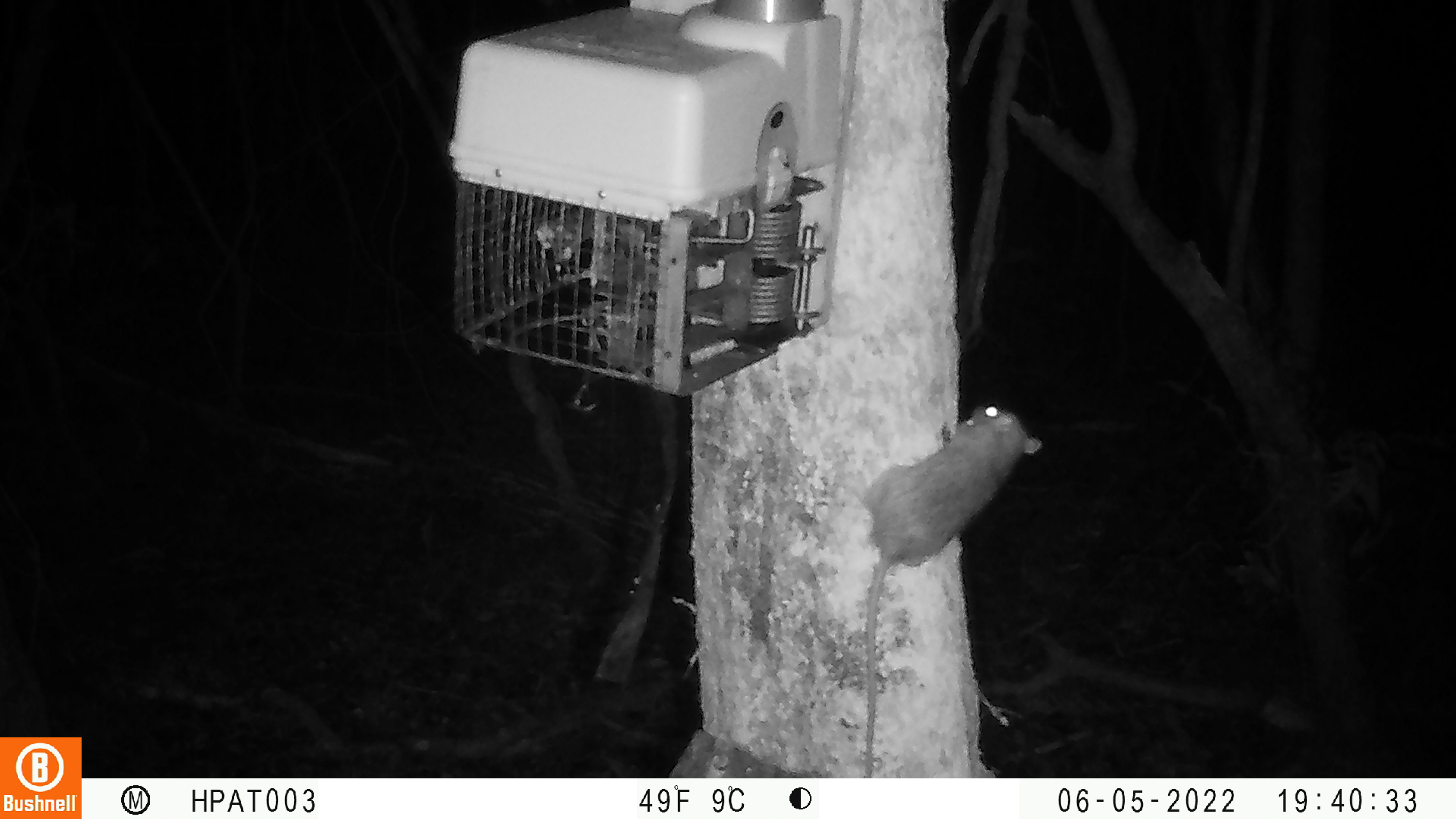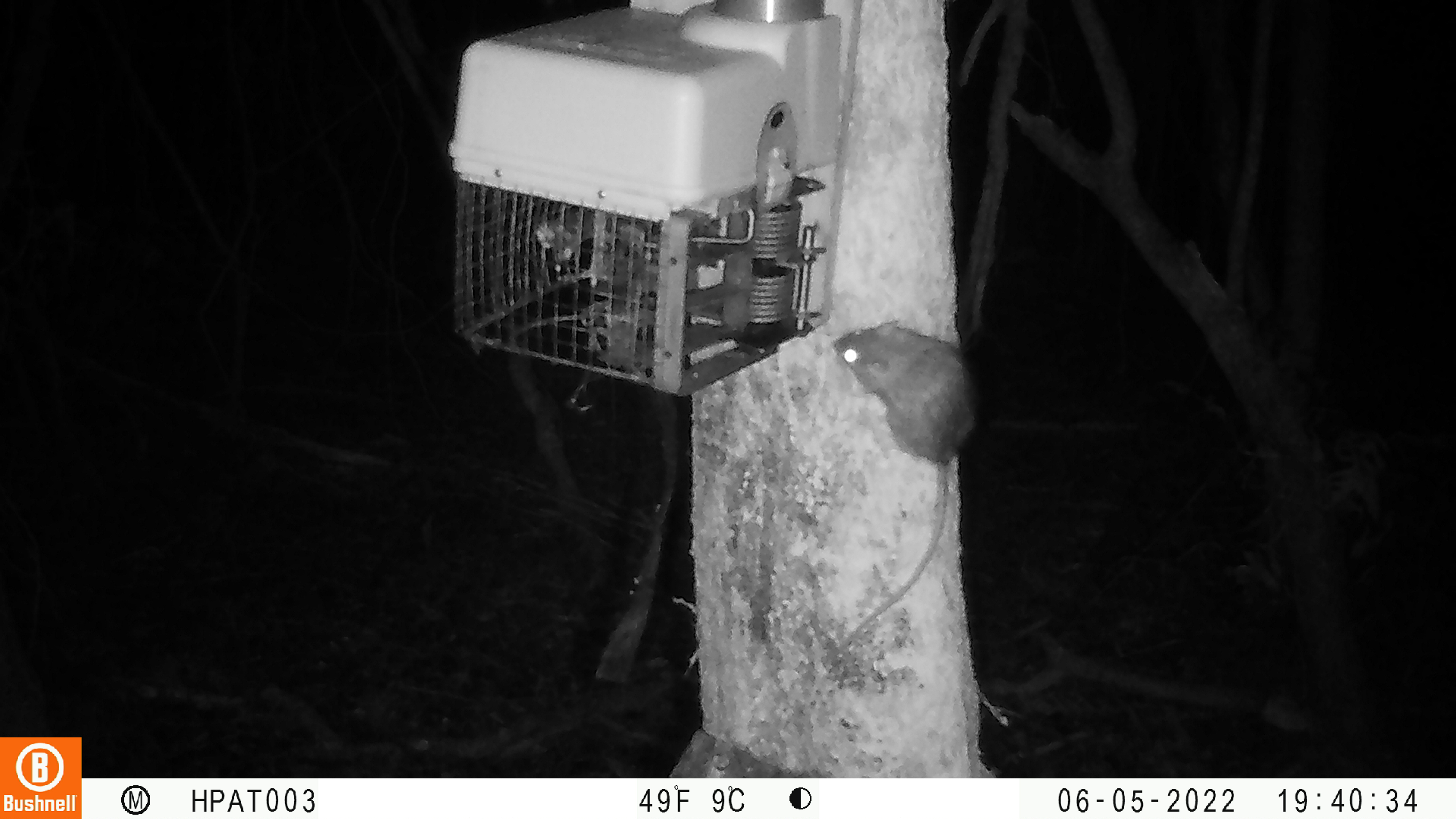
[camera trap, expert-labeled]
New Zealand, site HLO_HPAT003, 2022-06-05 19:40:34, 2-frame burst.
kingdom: Animalia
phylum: Chordata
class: Mammalia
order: Rodentia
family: Muridae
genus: Rattus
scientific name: Rattus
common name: rat